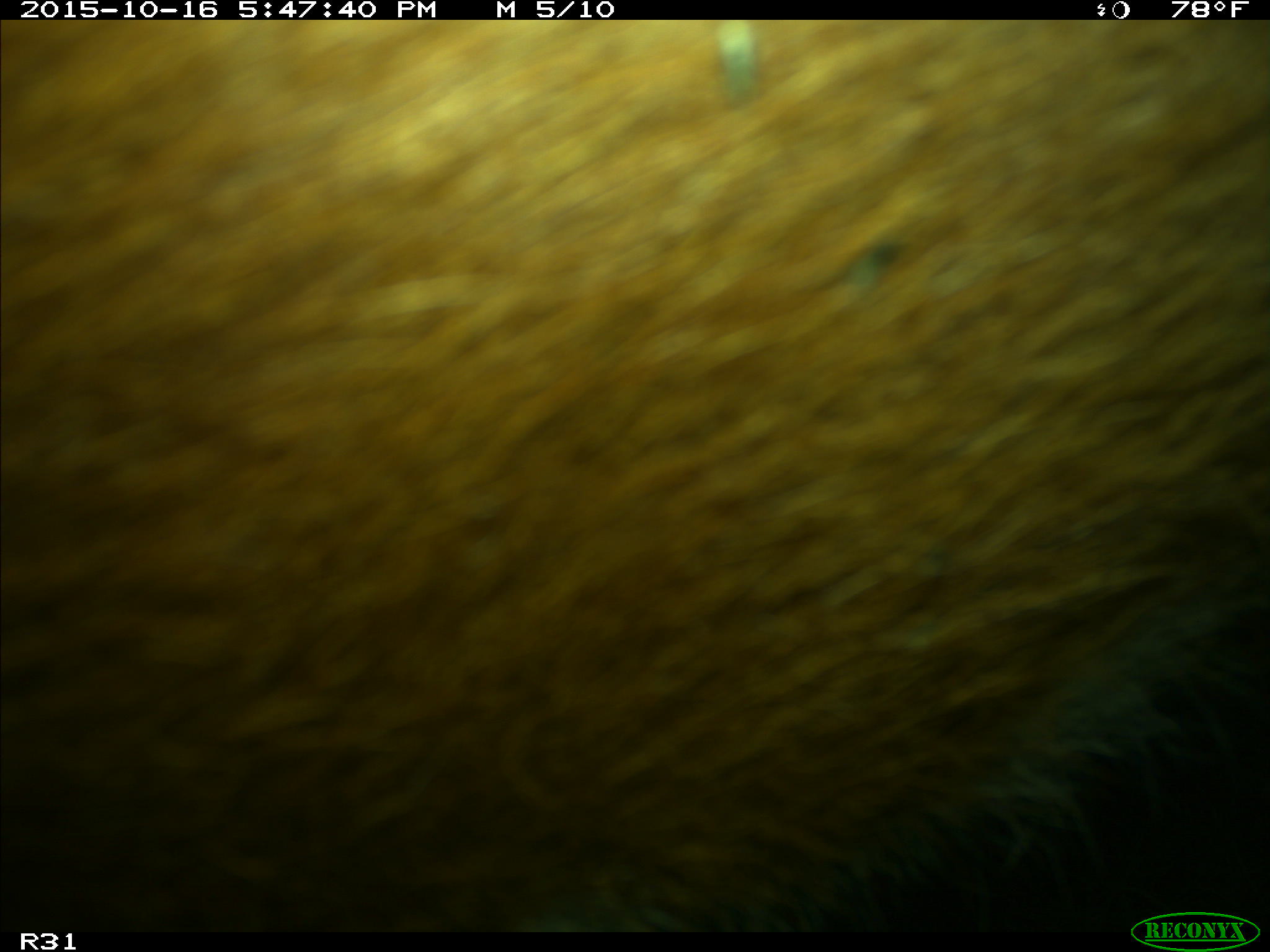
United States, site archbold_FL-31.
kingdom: Animalia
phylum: Chordata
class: Mammalia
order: Artiodactyla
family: Bovidae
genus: Bos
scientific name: Bos taurus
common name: domestic cow